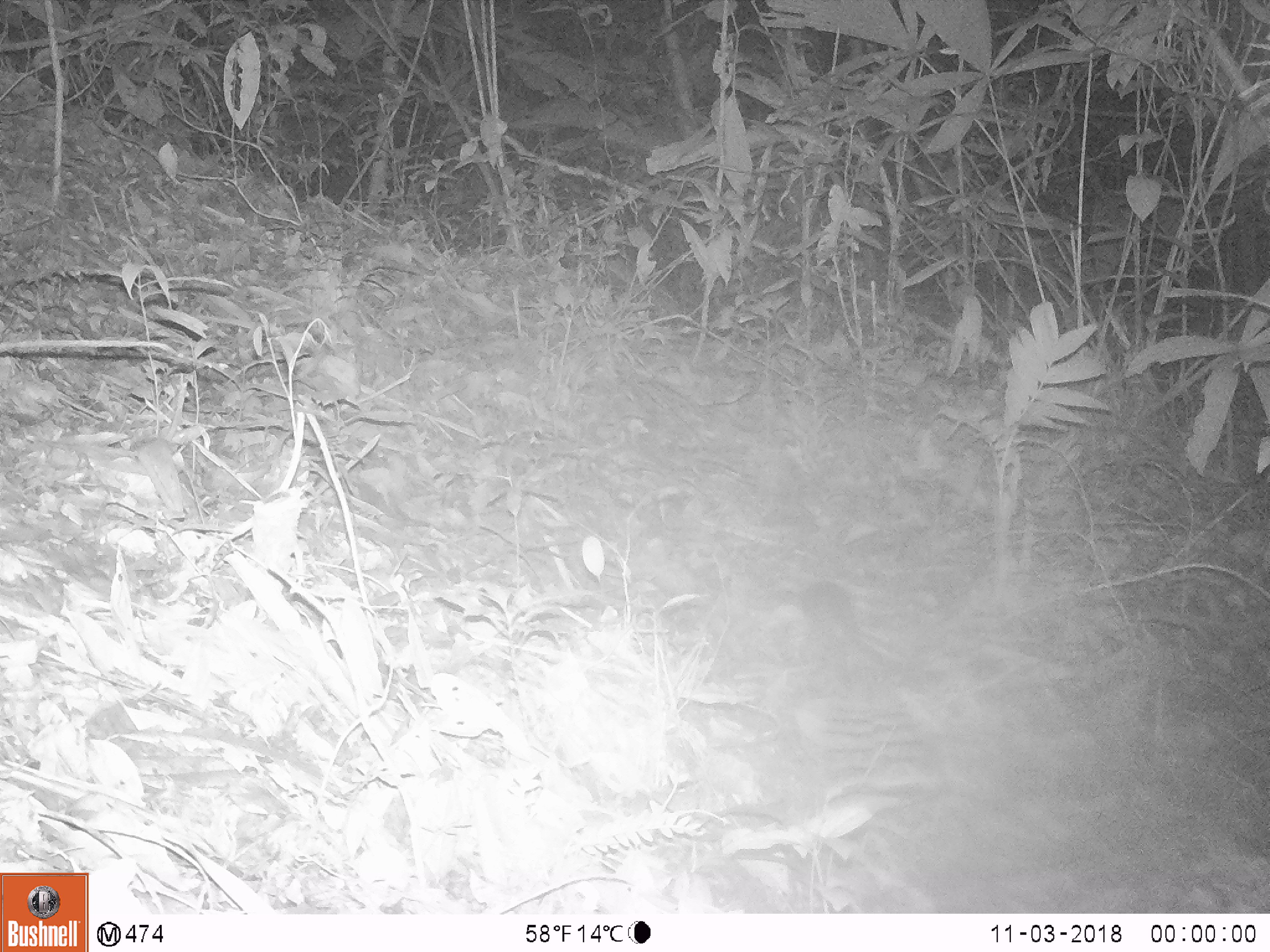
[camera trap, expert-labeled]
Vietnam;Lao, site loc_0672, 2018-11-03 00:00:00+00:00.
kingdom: Animalia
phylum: Chordata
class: Mammalia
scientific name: Mammalia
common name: mammal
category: unidentified small mammal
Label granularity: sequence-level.